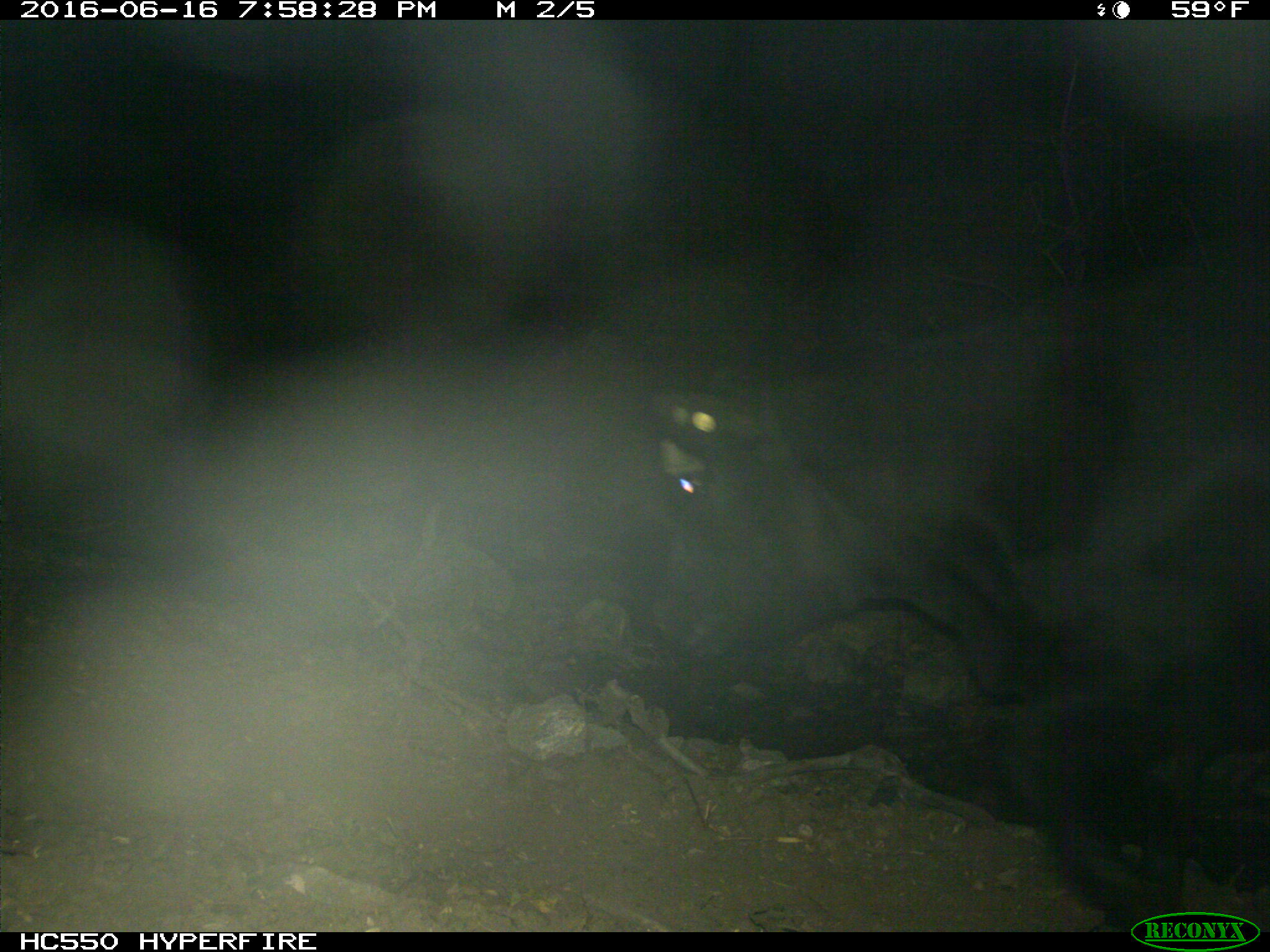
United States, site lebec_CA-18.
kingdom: Animalia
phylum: Chordata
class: Mammalia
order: Artiodactyla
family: Bovidae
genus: Bos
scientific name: Bos taurus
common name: domestic cow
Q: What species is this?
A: Bos taurus (domestic cow).